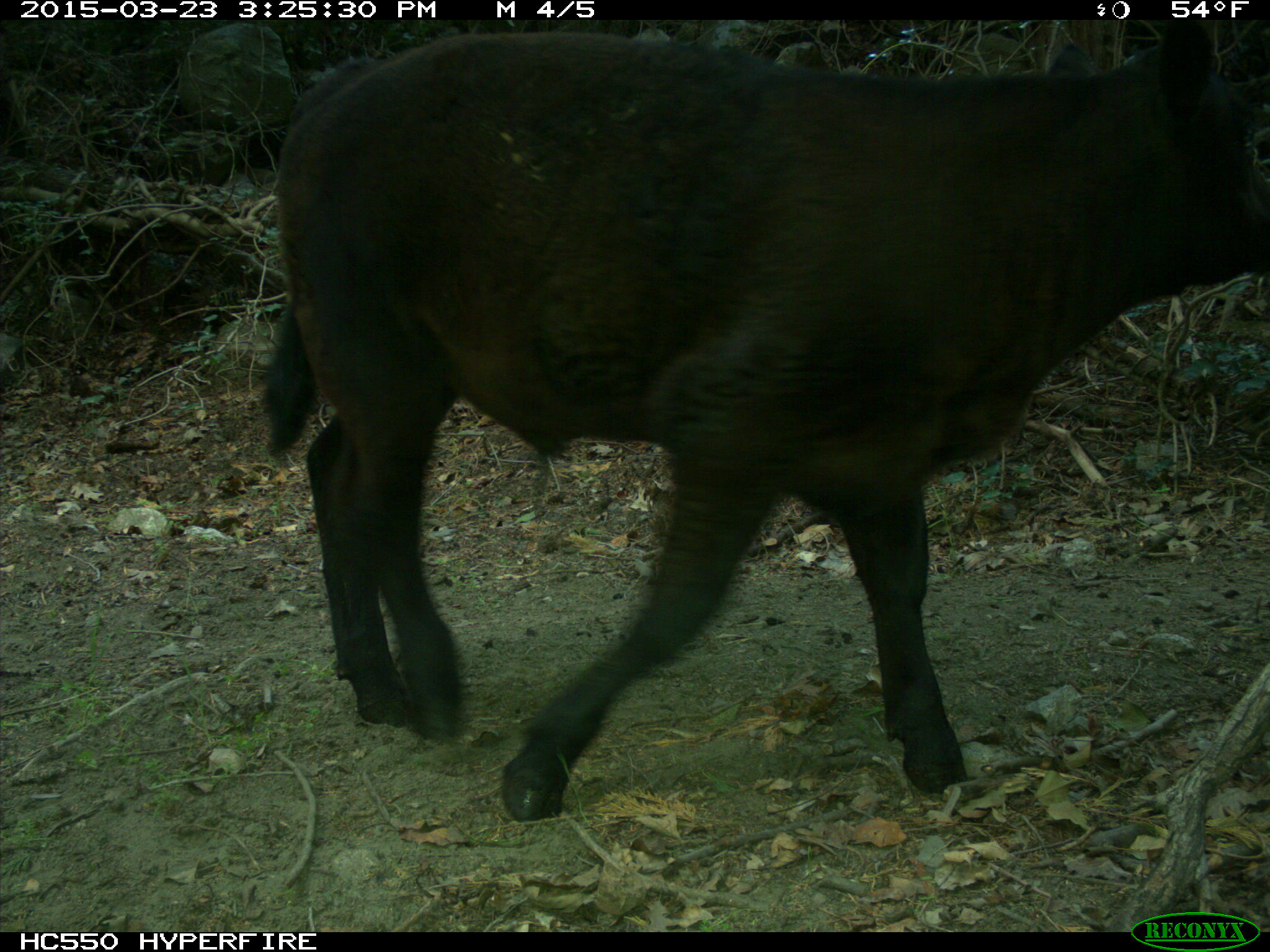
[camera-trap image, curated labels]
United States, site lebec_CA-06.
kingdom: Animalia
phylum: Chordata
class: Mammalia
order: Artiodactyla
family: Bovidae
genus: Bos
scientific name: Bos taurus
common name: domestic cow